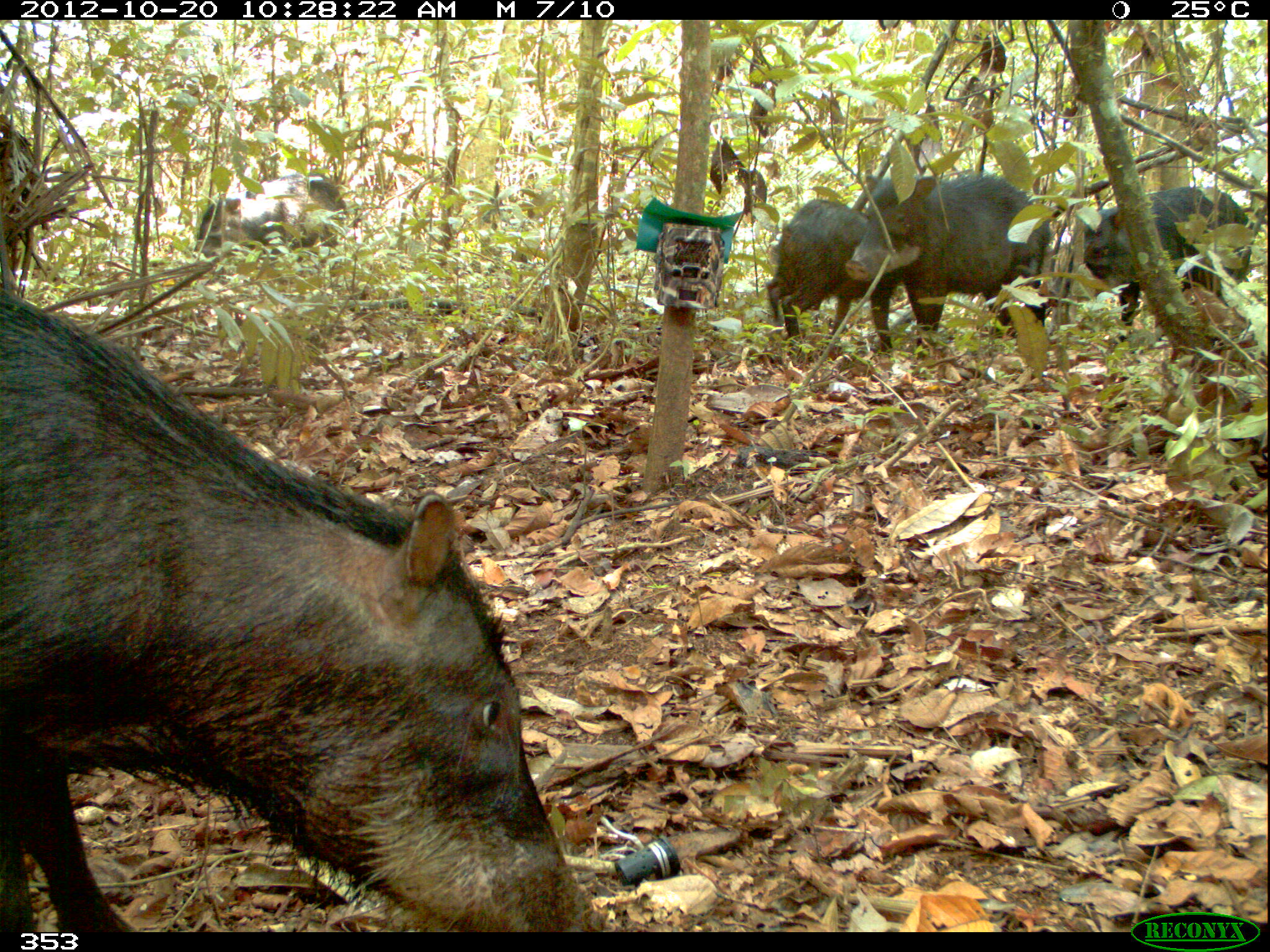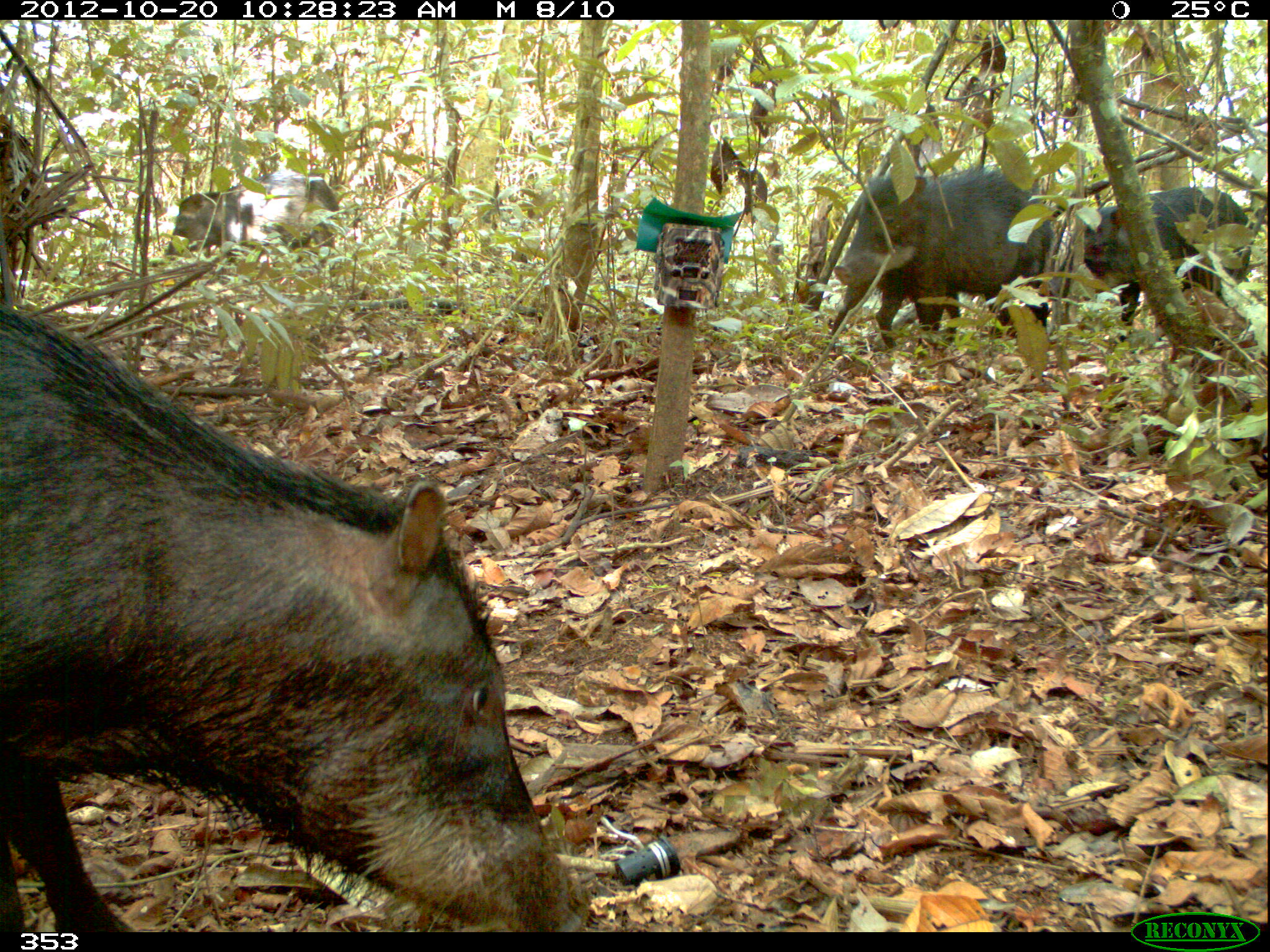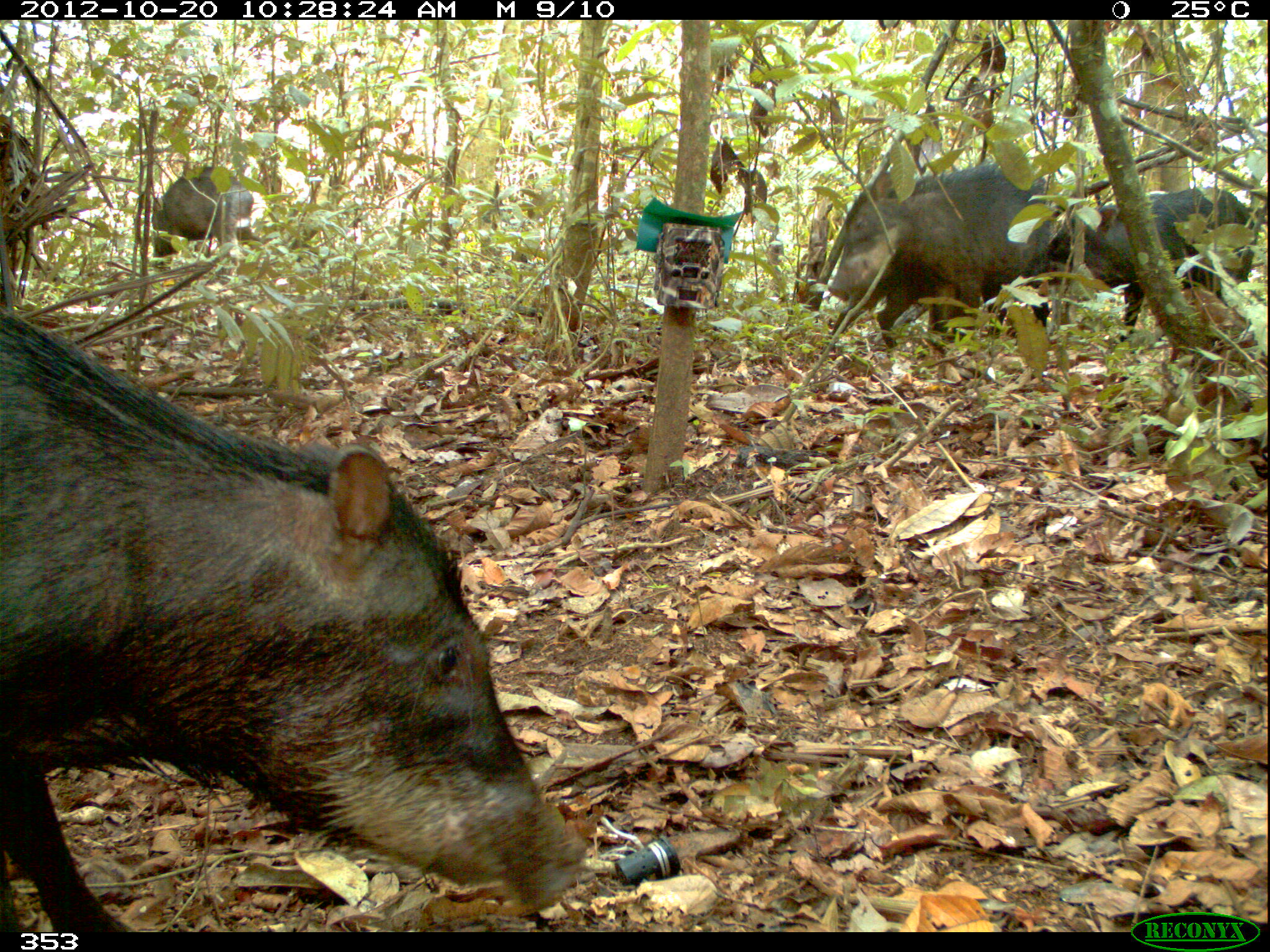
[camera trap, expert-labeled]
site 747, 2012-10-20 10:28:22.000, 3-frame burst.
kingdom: Animalia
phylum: Chordata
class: Mammalia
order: Artiodactyla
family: Tayassuidae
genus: Tayassu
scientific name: Tayassu pecari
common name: white-lipped peccary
Tayassu pecari (white-lipped peccary).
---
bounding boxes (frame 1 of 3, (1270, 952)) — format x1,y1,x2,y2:
tayassu pecari: 2,273,612,932; 843,168,1053,360; 1042,184,1254,343; 764,198,895,355; 192,173,348,272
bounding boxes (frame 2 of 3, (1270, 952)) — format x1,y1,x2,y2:
tayassu pecari: 1,297,597,933; 832,163,1056,351; 1041,185,1253,343; 167,169,340,278; 831,213,962,350